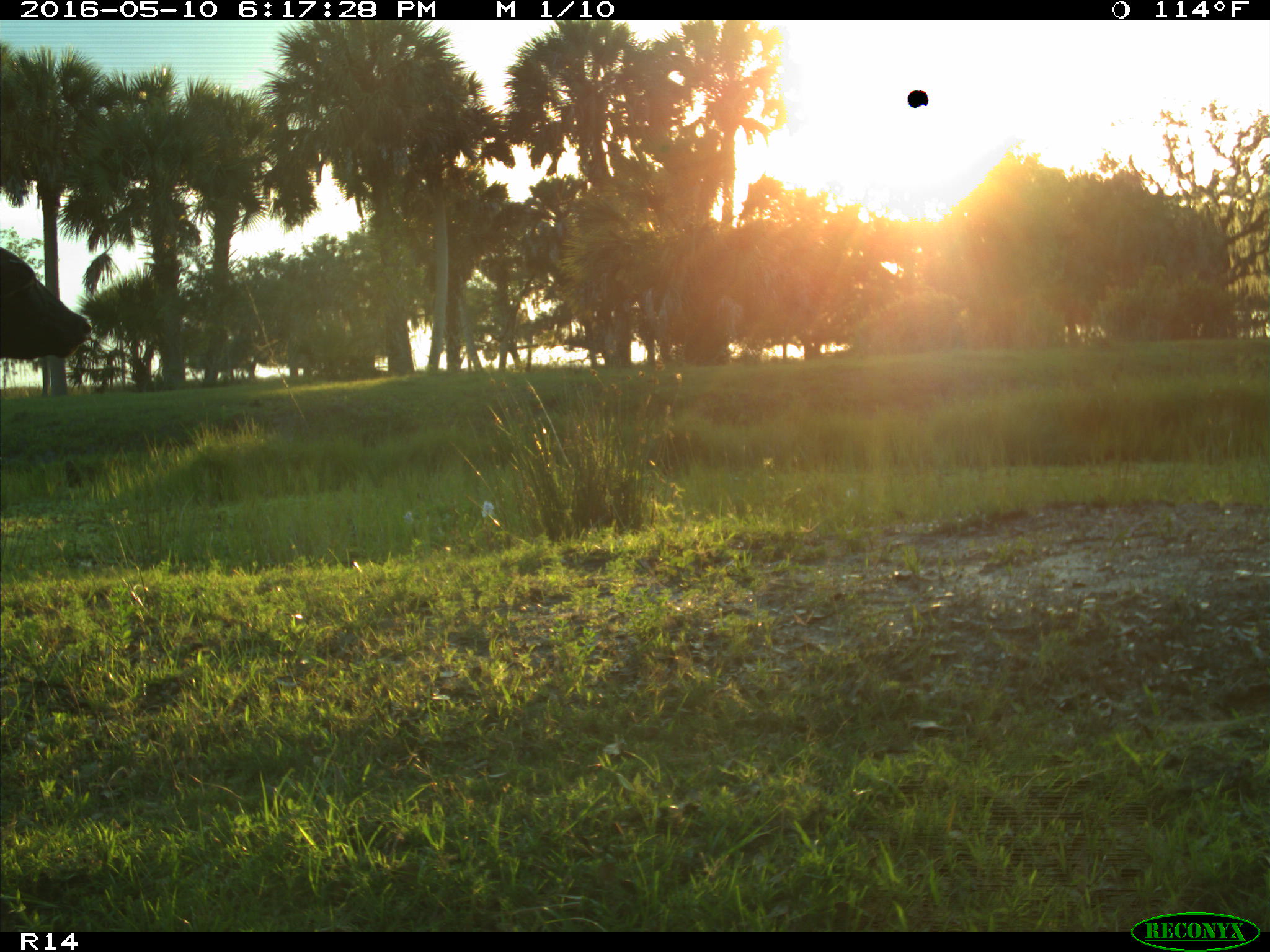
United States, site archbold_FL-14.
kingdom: Animalia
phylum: Chordata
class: Mammalia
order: Artiodactyla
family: Bovidae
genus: Bos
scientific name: Bos taurus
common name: domestic cow